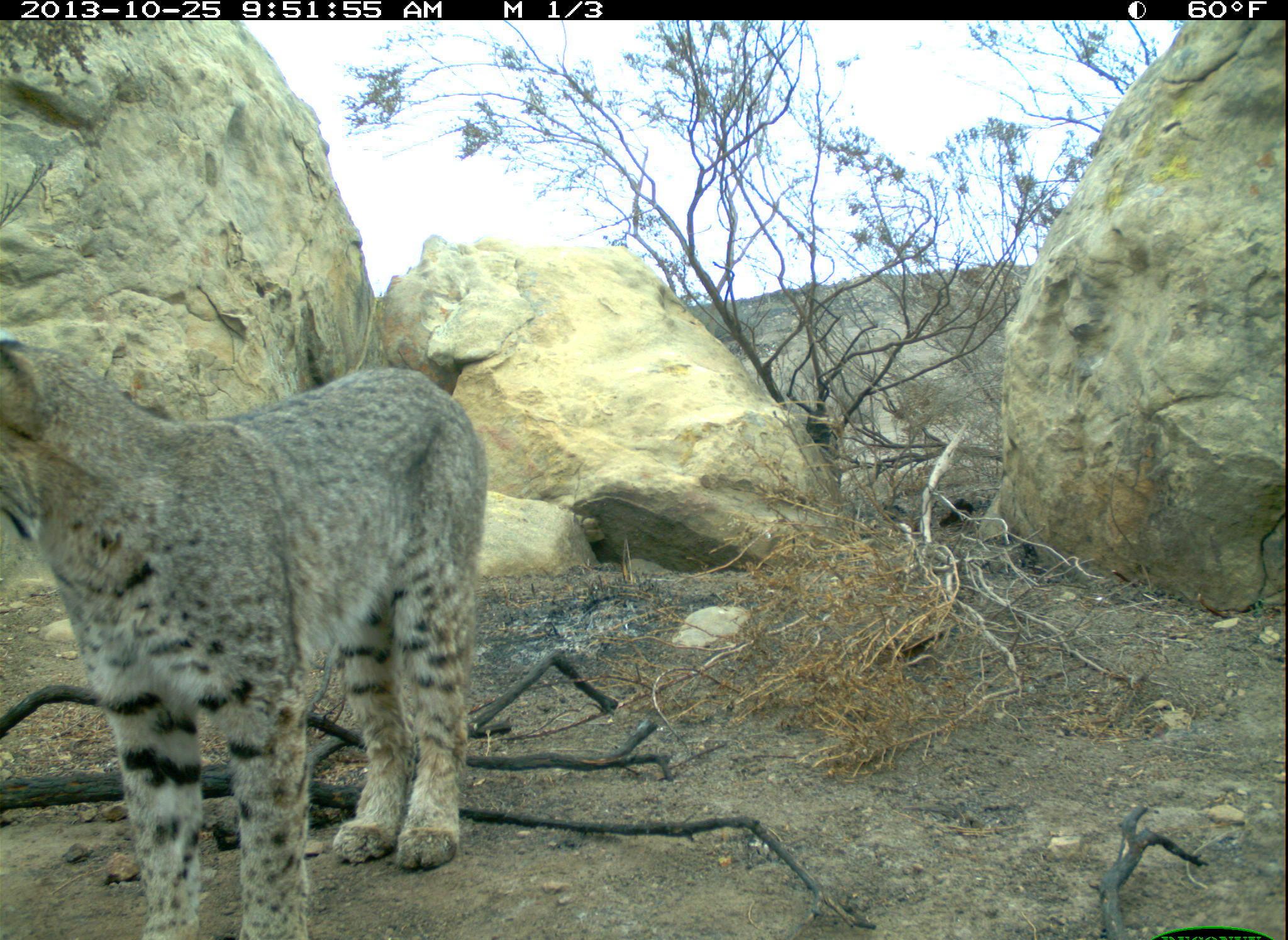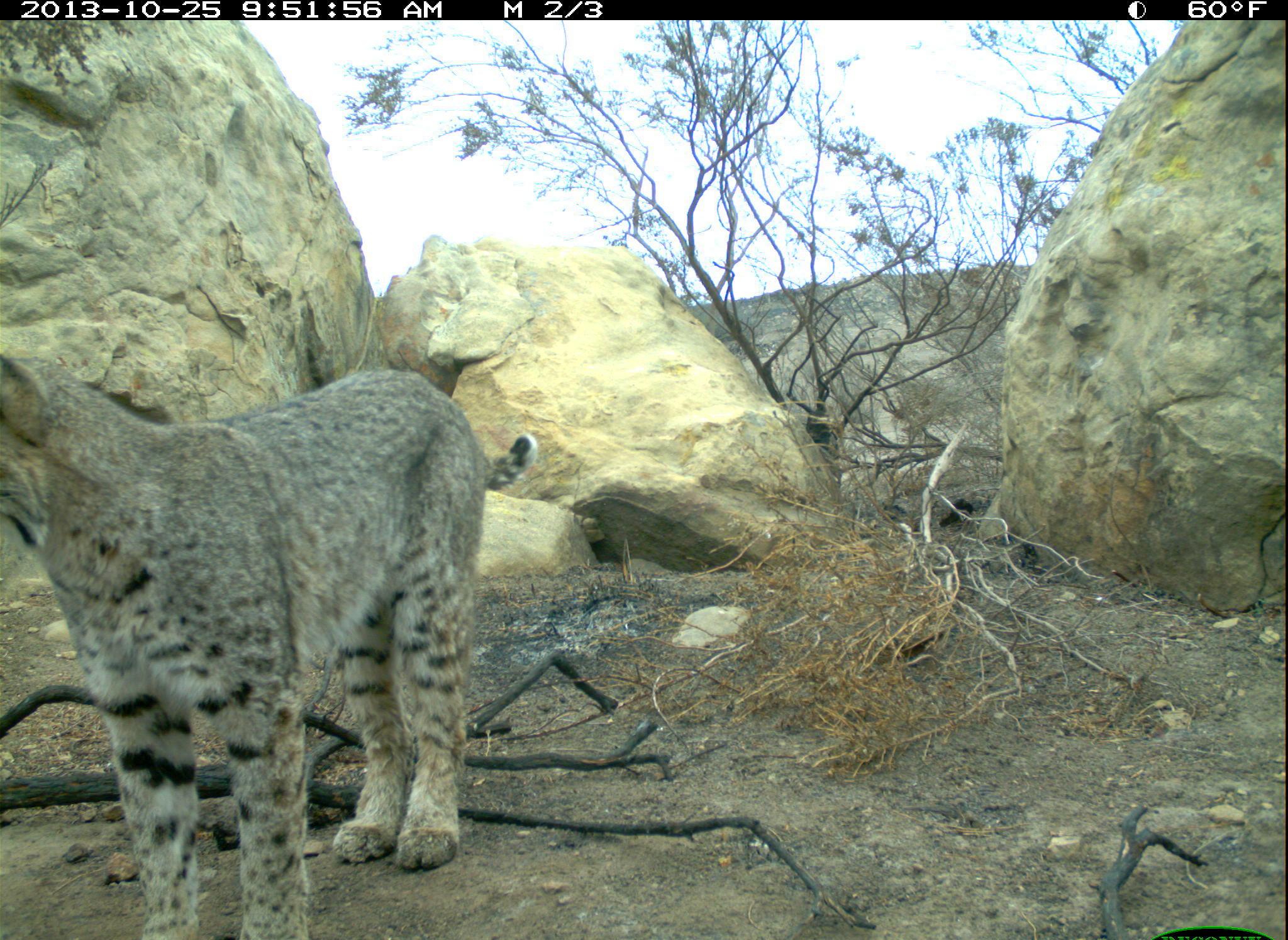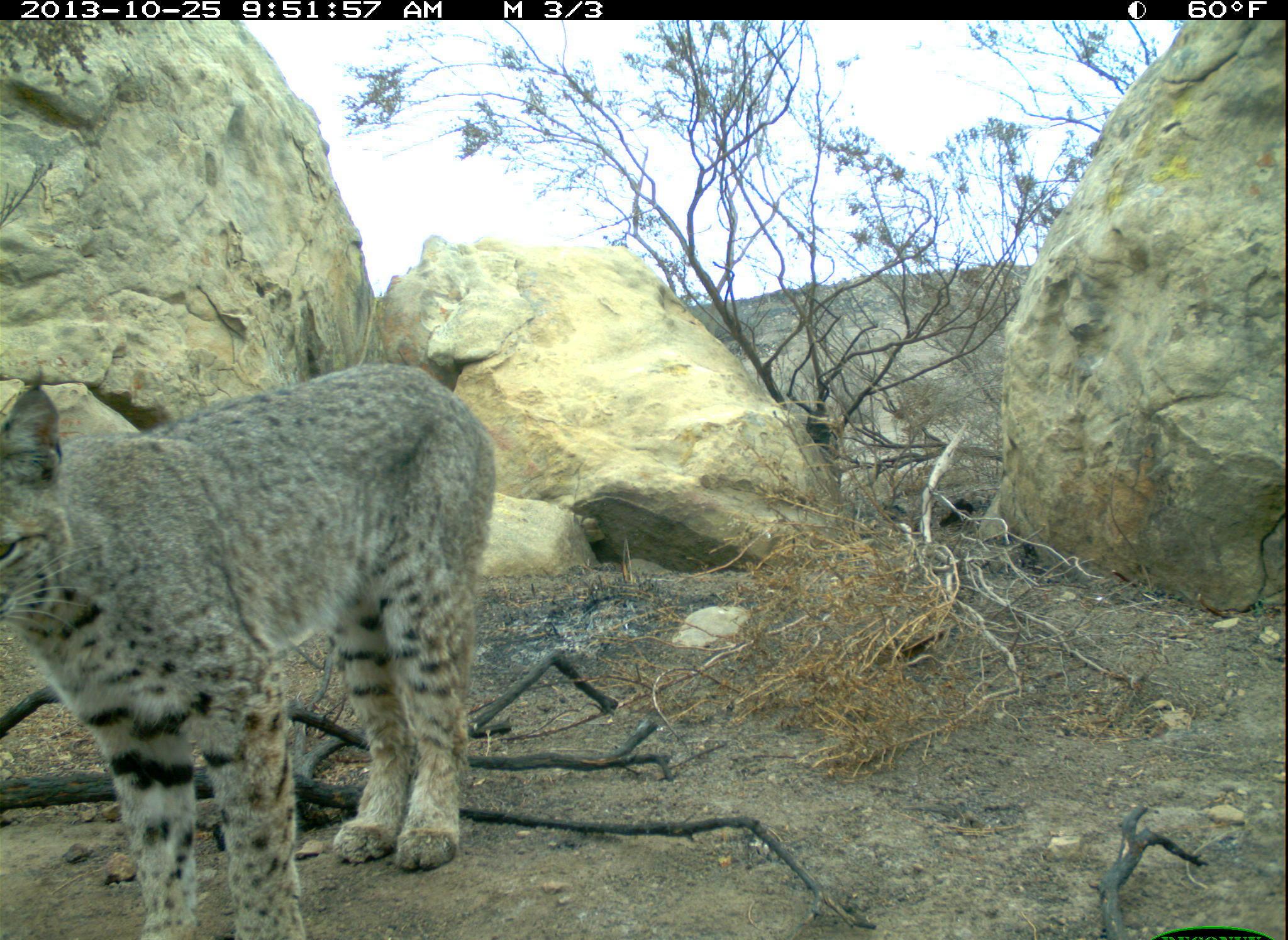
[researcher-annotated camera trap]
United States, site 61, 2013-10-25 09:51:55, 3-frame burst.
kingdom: Animalia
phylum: Chordata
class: Mammalia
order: Carnivora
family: Felidae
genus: Lynx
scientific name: Lynx rufus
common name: bobcat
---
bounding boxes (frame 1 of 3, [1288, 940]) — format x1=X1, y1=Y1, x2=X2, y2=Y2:
bobcat: x1=5, y1=319, x2=541, y2=933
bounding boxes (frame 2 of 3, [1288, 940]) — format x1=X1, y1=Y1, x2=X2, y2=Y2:
bobcat: x1=0, y1=345, x2=551, y2=940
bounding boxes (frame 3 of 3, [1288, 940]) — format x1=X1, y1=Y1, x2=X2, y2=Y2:
bobcat: x1=3, y1=333, x2=499, y2=940